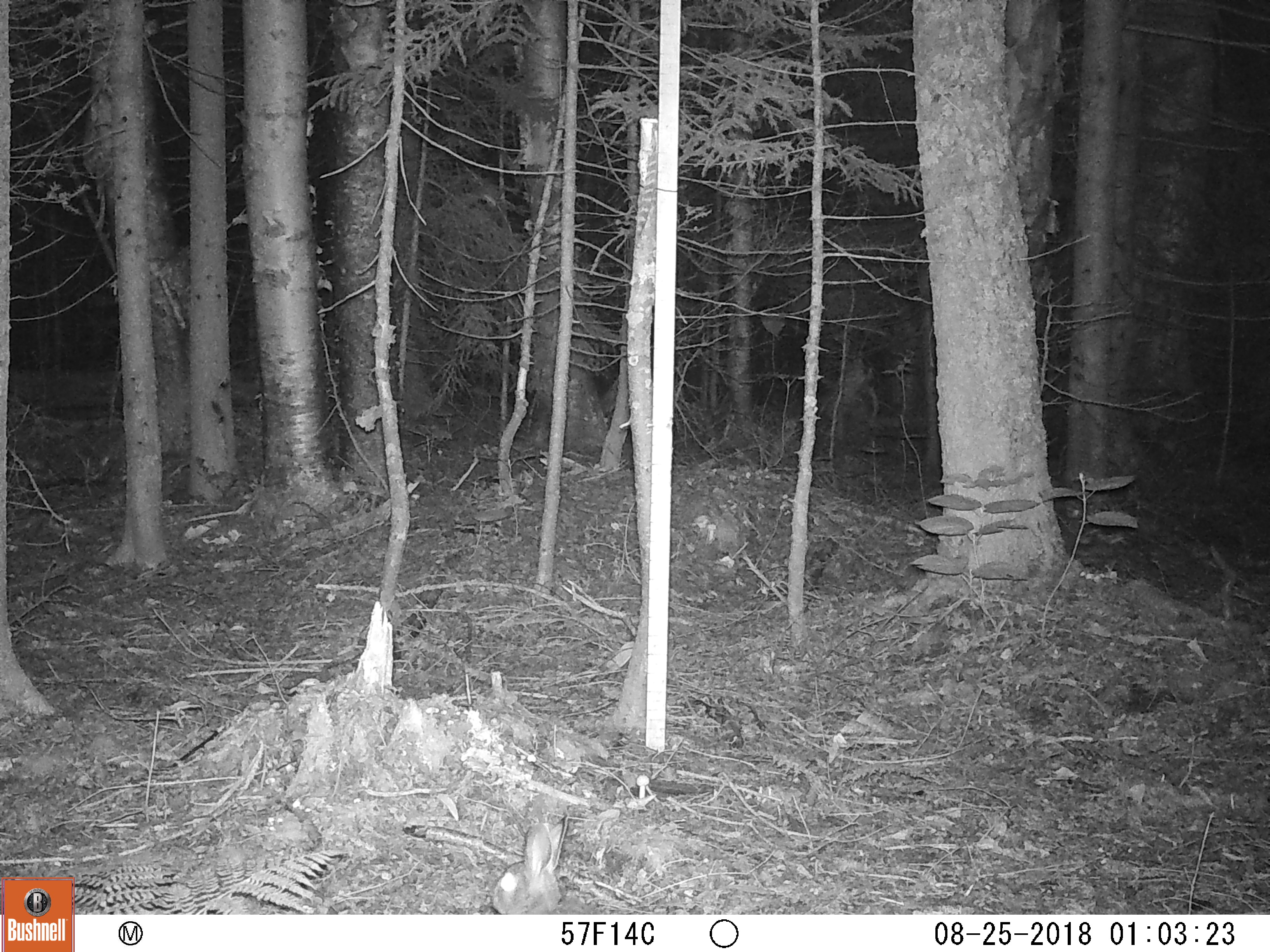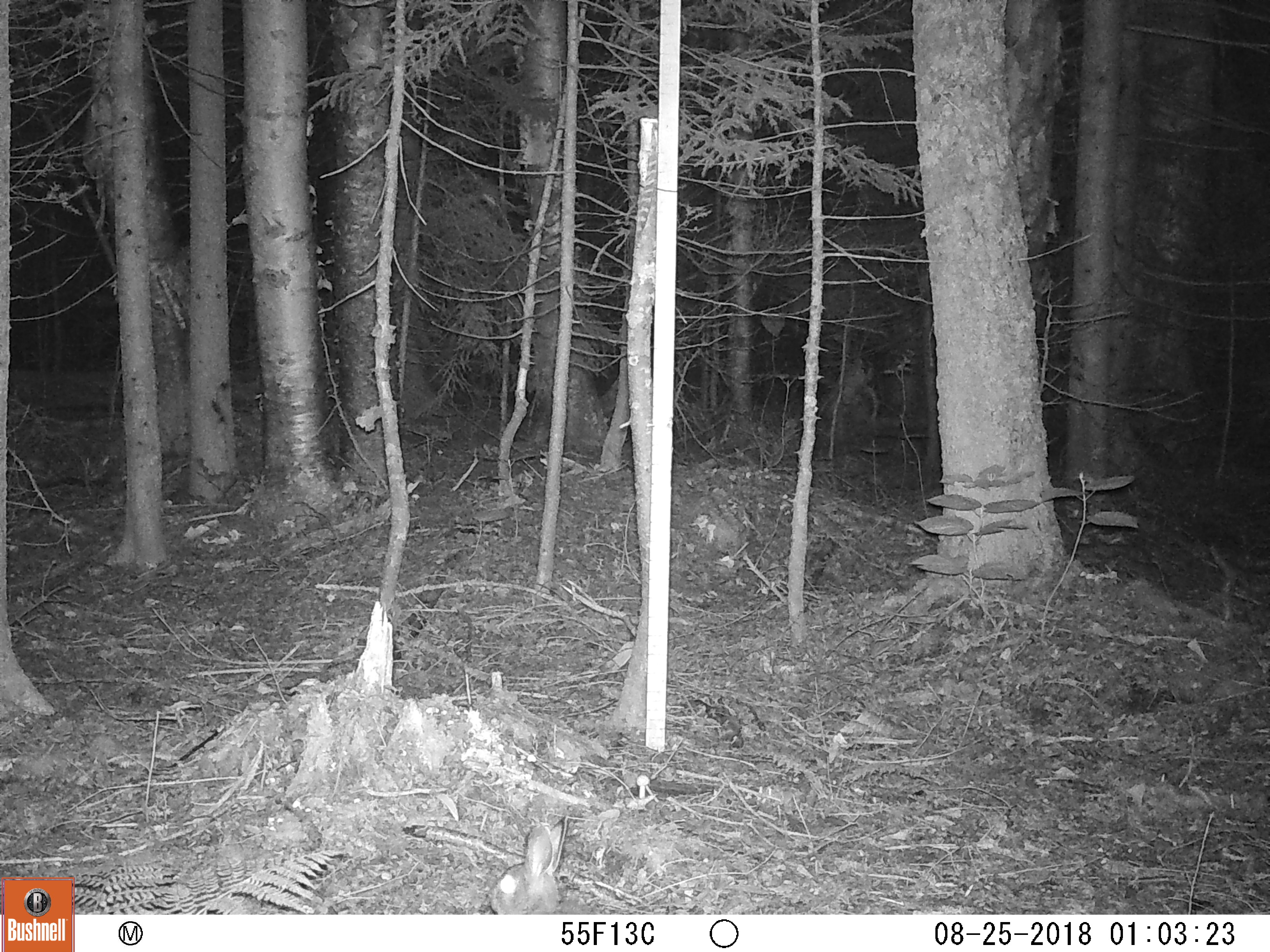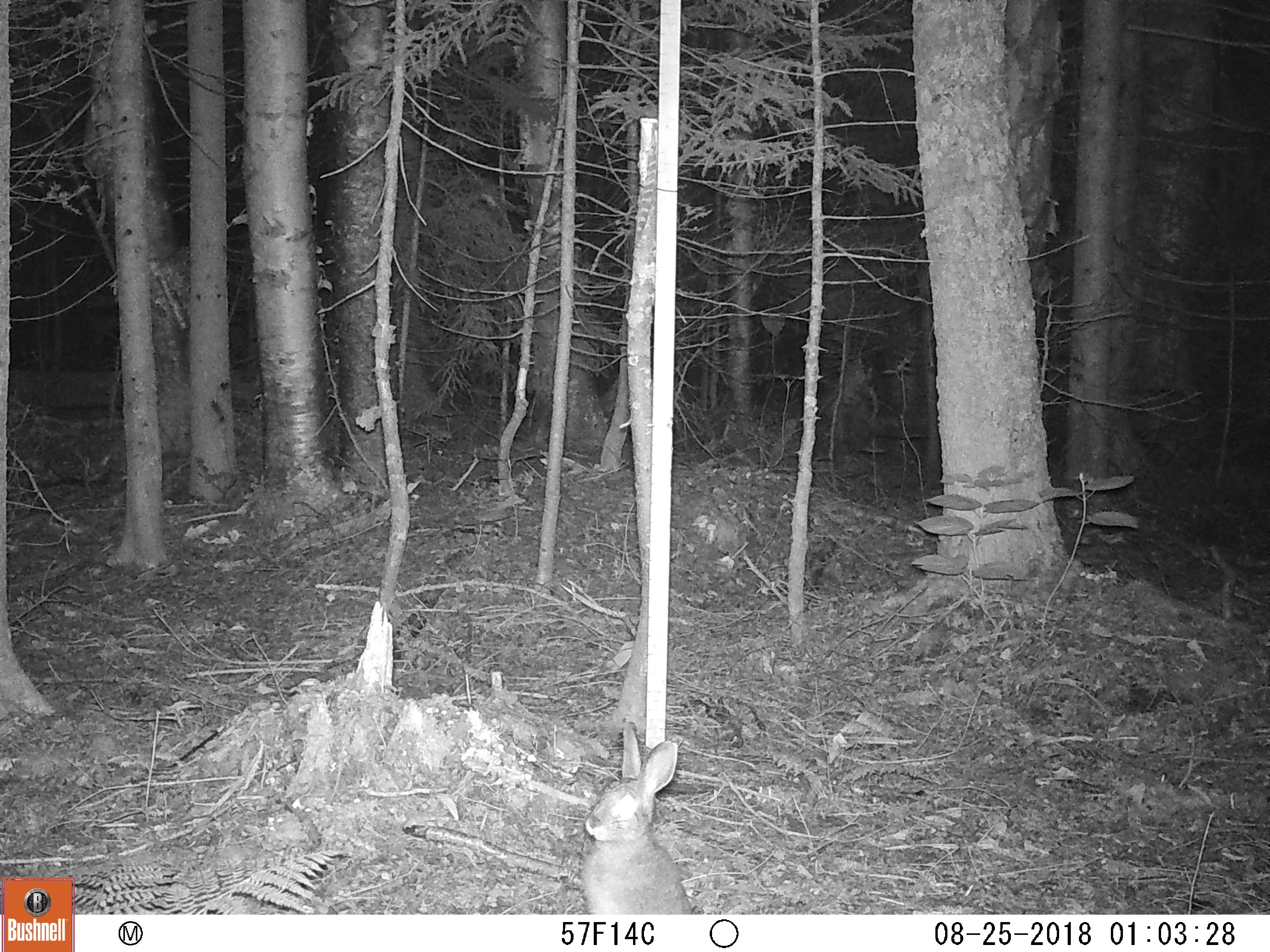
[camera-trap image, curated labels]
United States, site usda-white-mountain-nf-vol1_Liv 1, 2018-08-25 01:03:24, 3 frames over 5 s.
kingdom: Animalia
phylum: Chordata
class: Mammalia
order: Lagomorpha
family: Leporidae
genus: Lepus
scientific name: Lepus americanus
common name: snowshoe hare